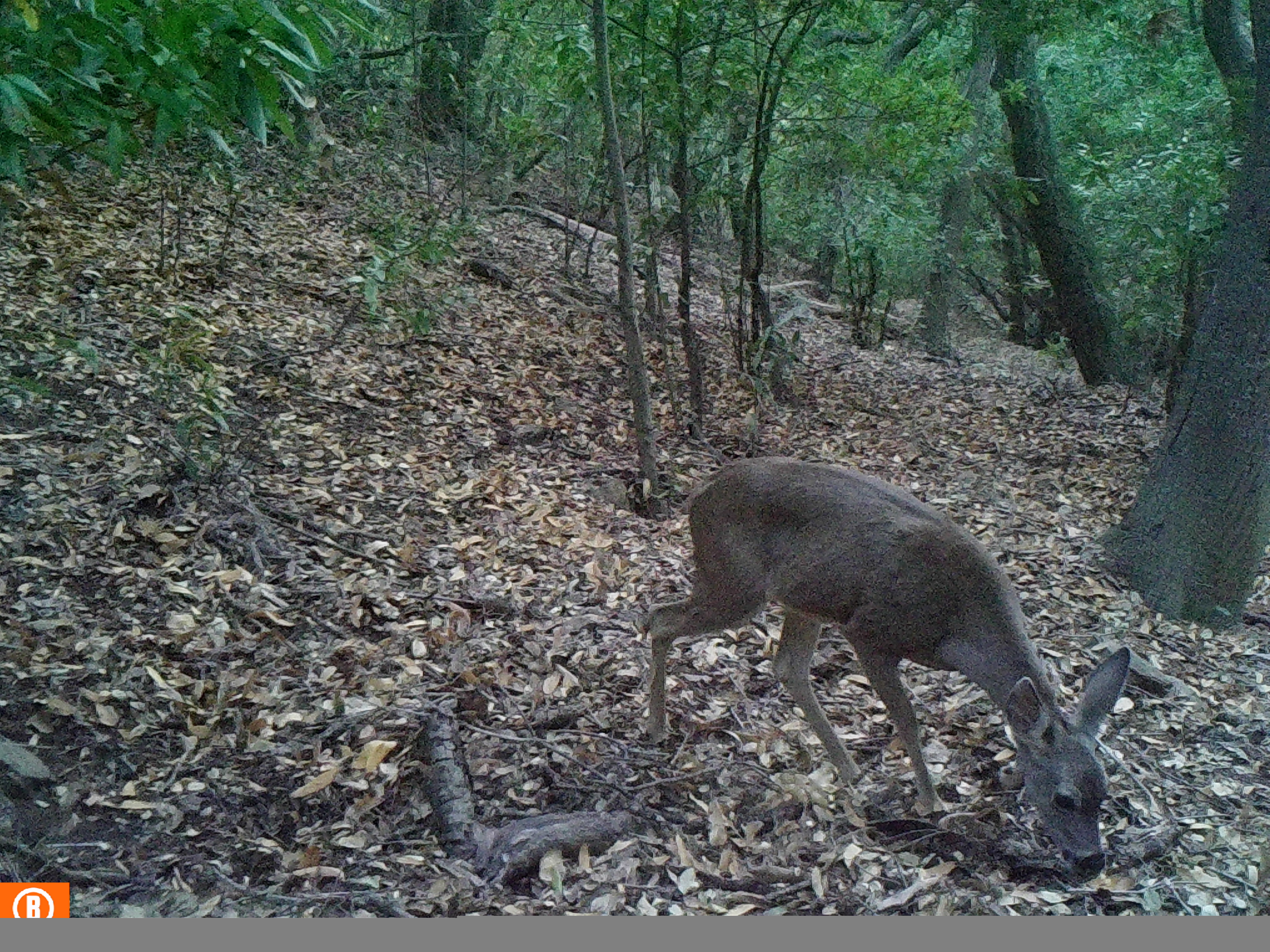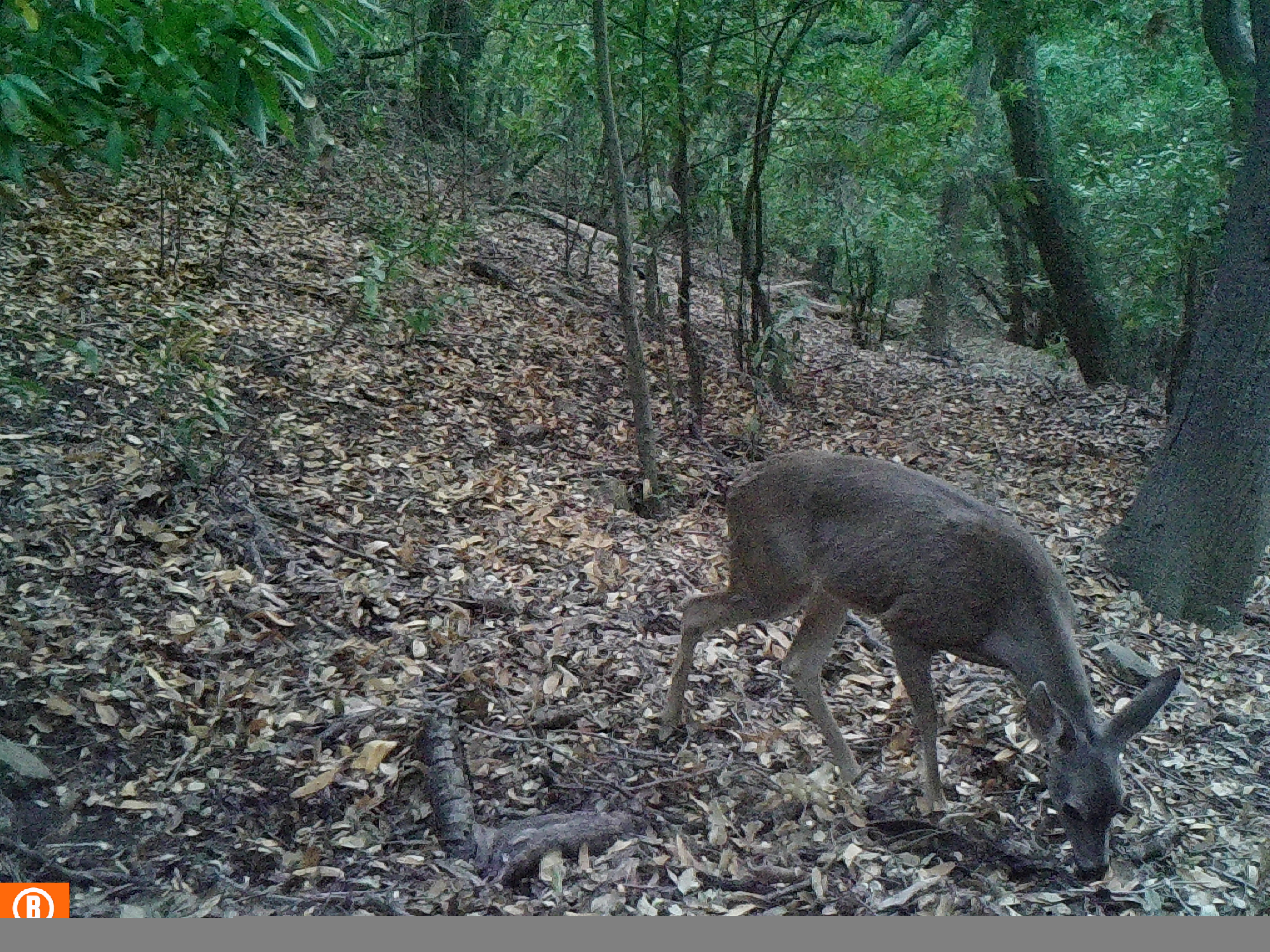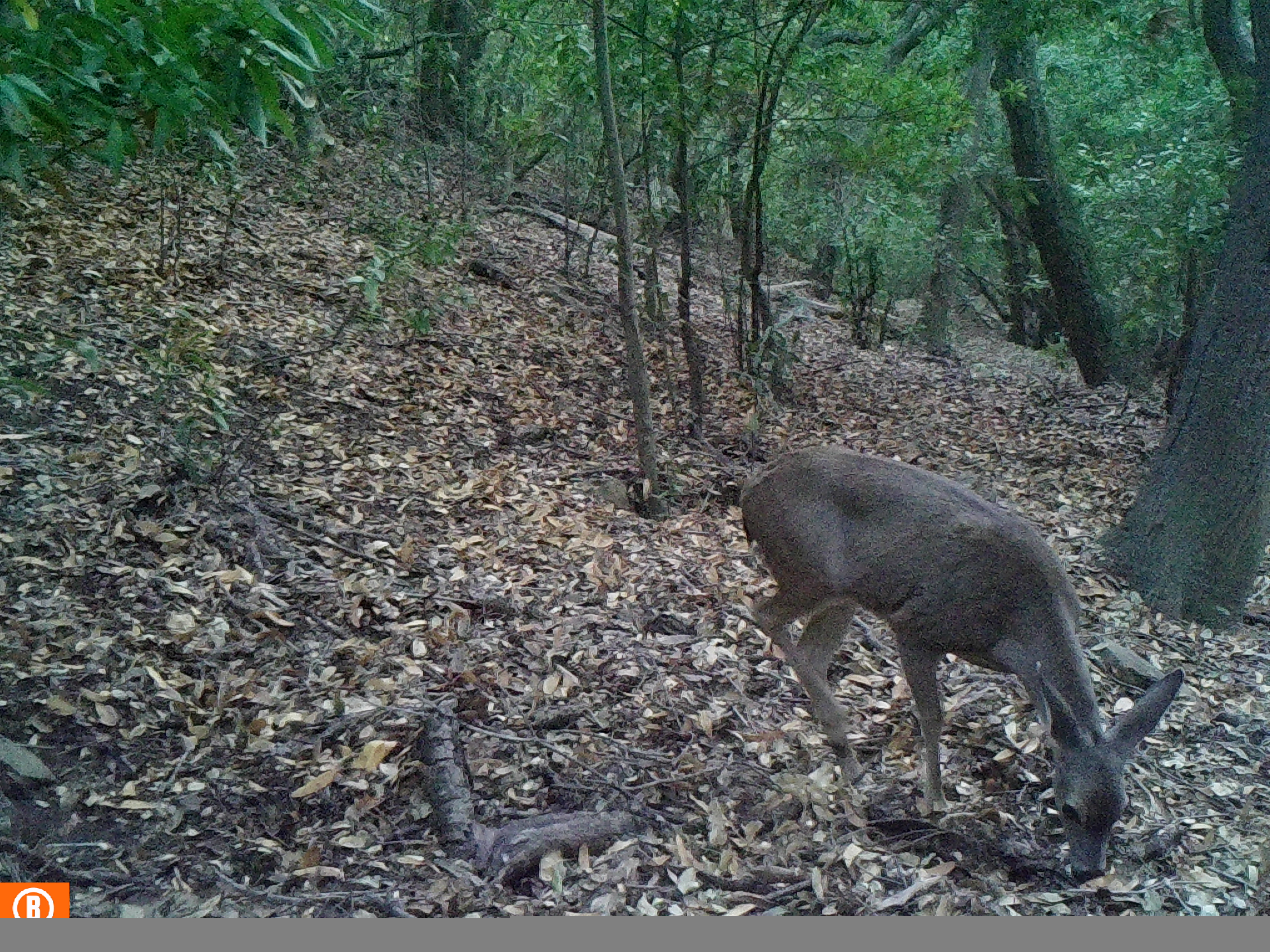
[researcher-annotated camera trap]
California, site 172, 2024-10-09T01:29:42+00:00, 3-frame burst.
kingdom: Animalia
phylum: Chordata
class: Mammalia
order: Artiodactyla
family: Cervidae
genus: Odocoileus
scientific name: Odocoileus hemionus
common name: mule deer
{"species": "mule deer (Odocoileus hemionus)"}